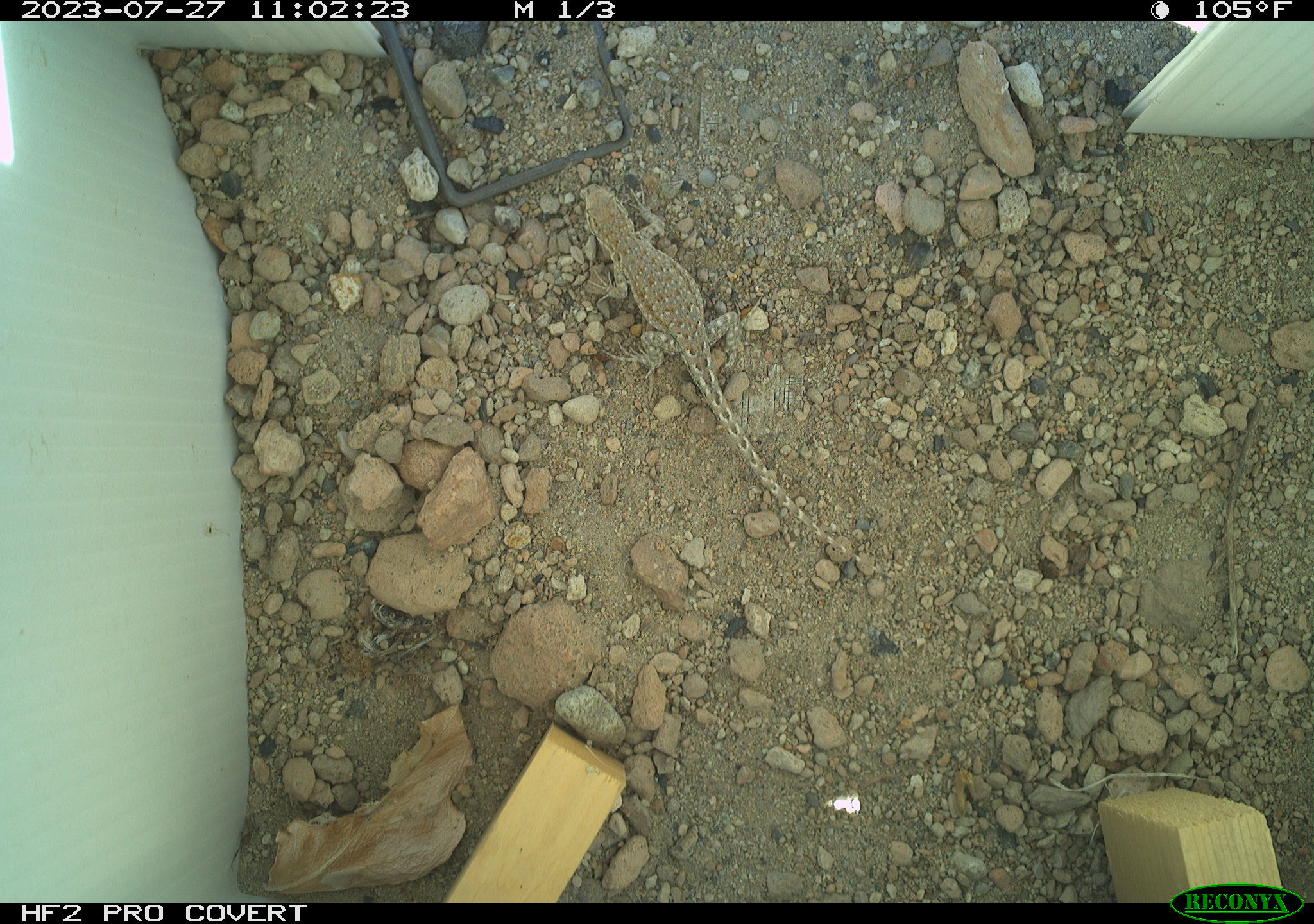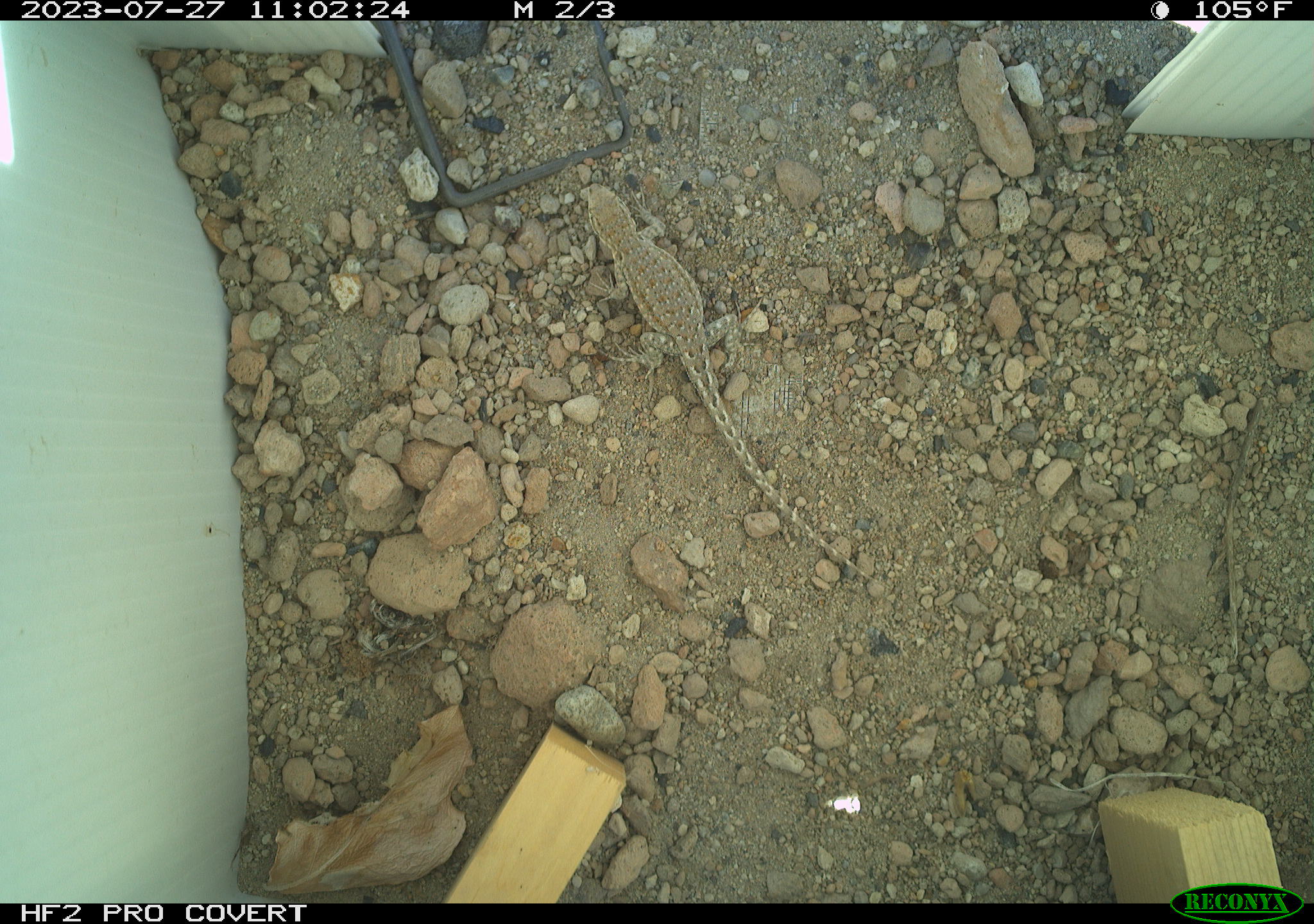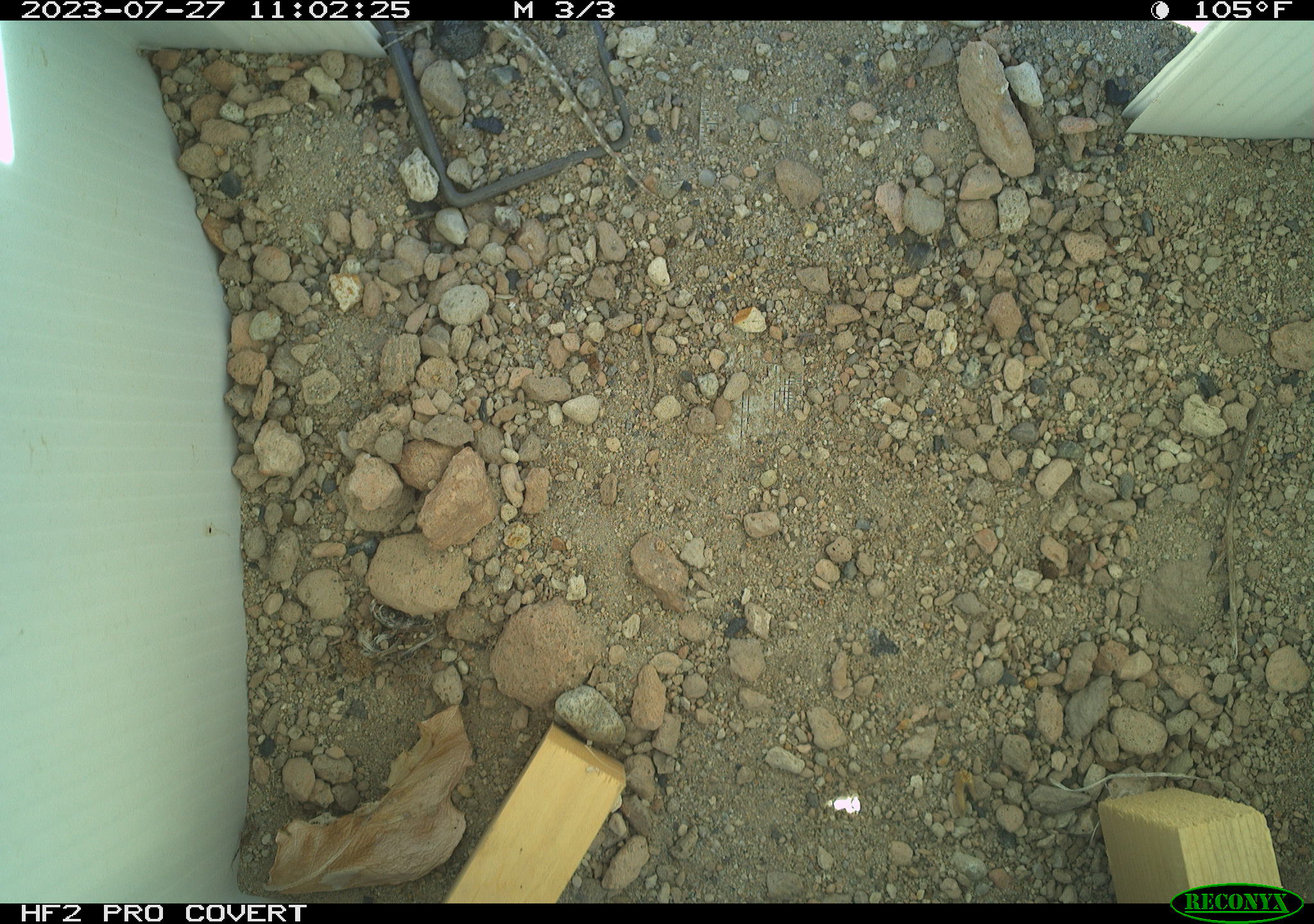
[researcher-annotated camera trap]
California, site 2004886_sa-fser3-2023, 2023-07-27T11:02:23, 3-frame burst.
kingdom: Animalia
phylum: Chordata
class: Reptilia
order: Squamata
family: Phrynosomatidae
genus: Uta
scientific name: Uta stansburiana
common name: common side-blotched lizard